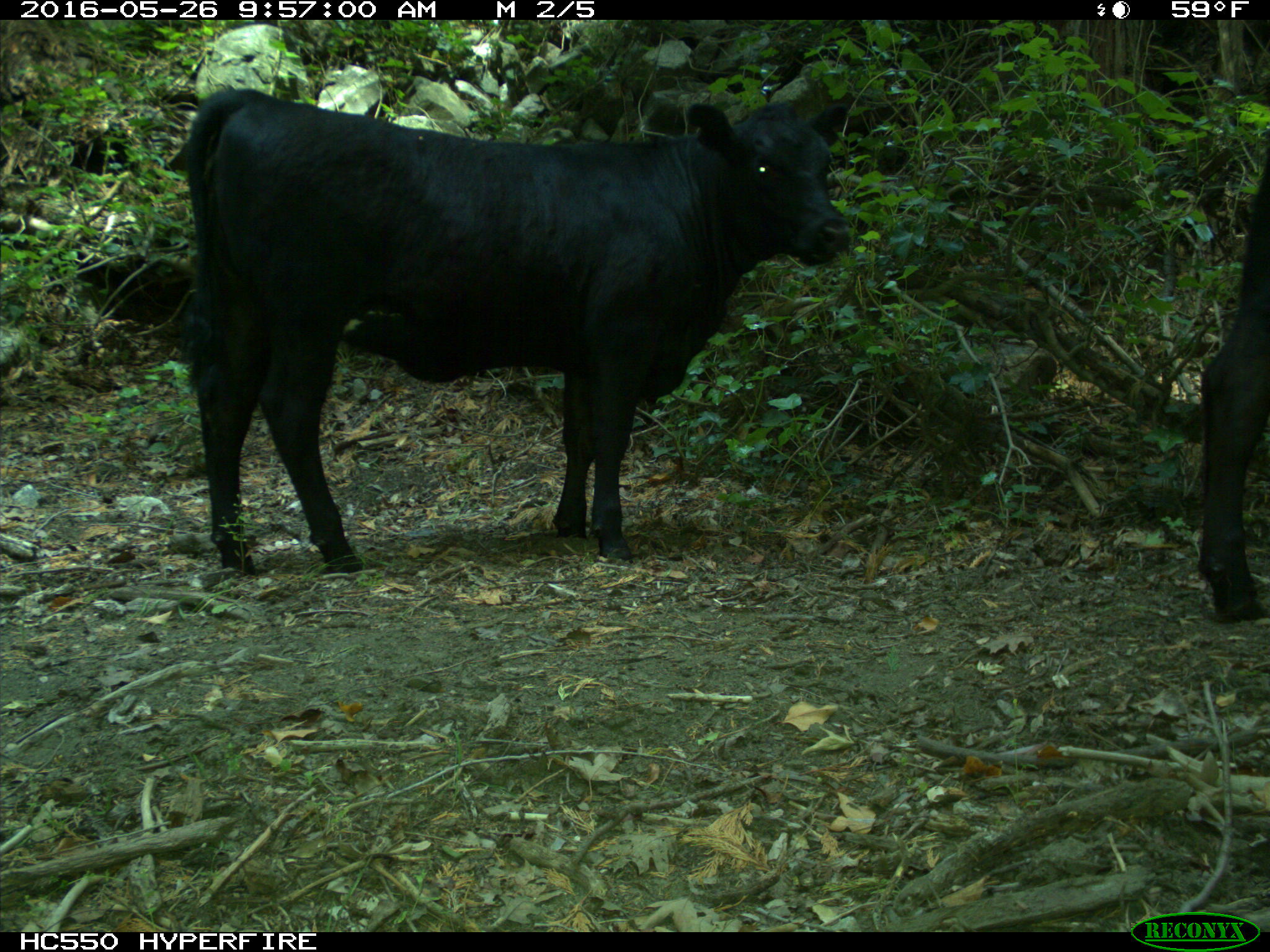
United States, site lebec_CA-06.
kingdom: Animalia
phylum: Chordata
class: Mammalia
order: Artiodactyla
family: Bovidae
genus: Bos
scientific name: Bos taurus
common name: domestic cow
Bos taurus (domestic cow).